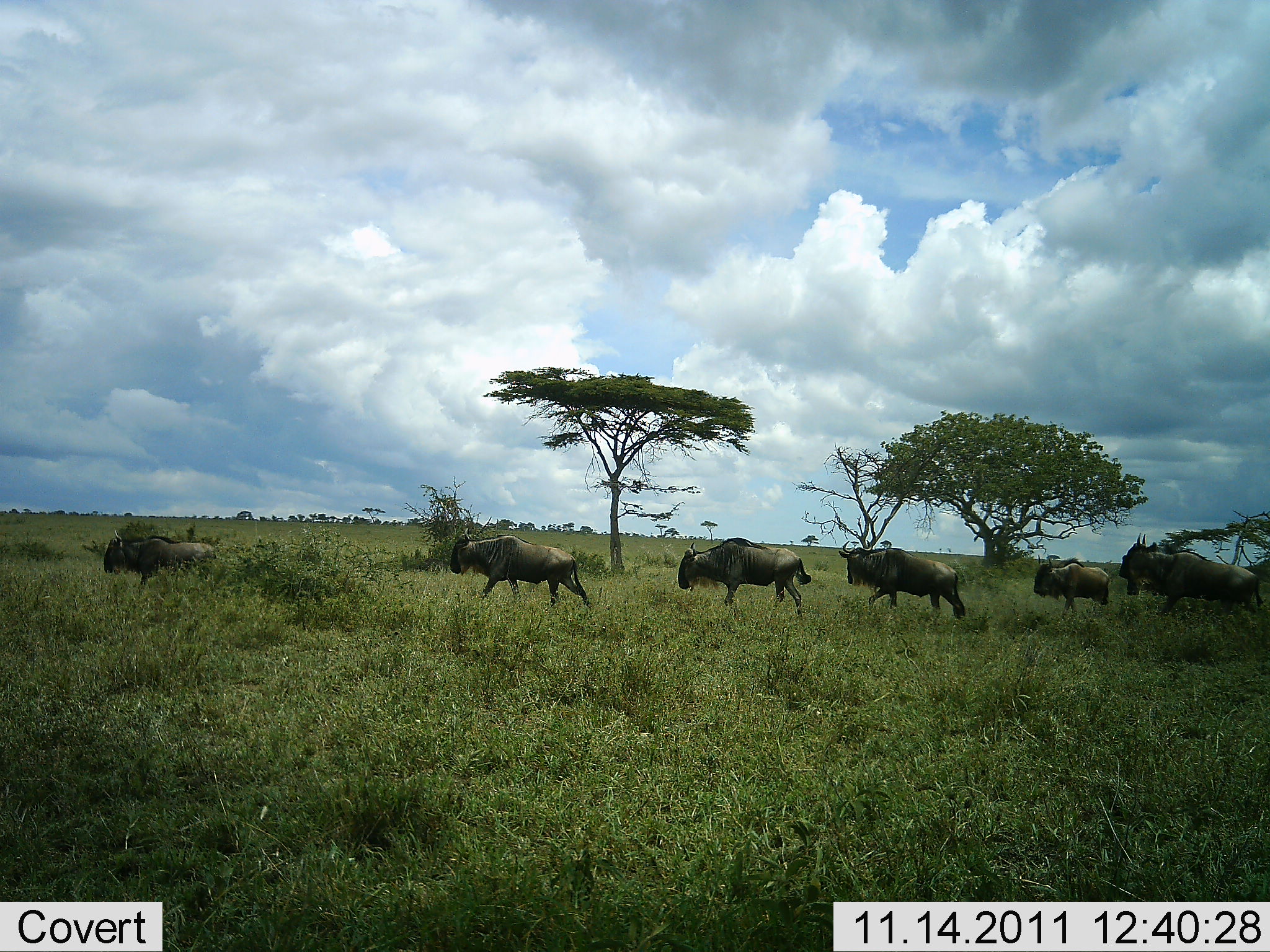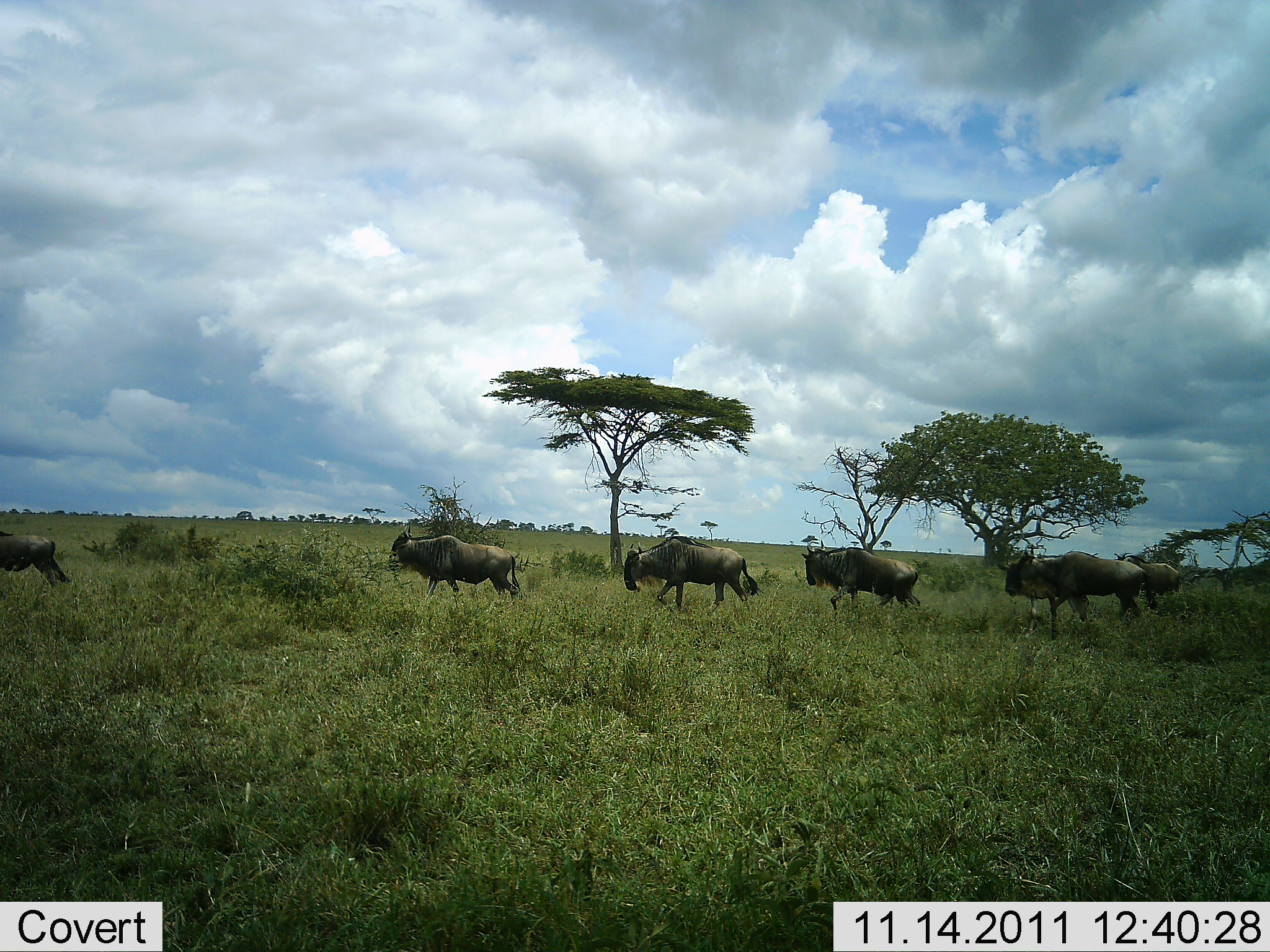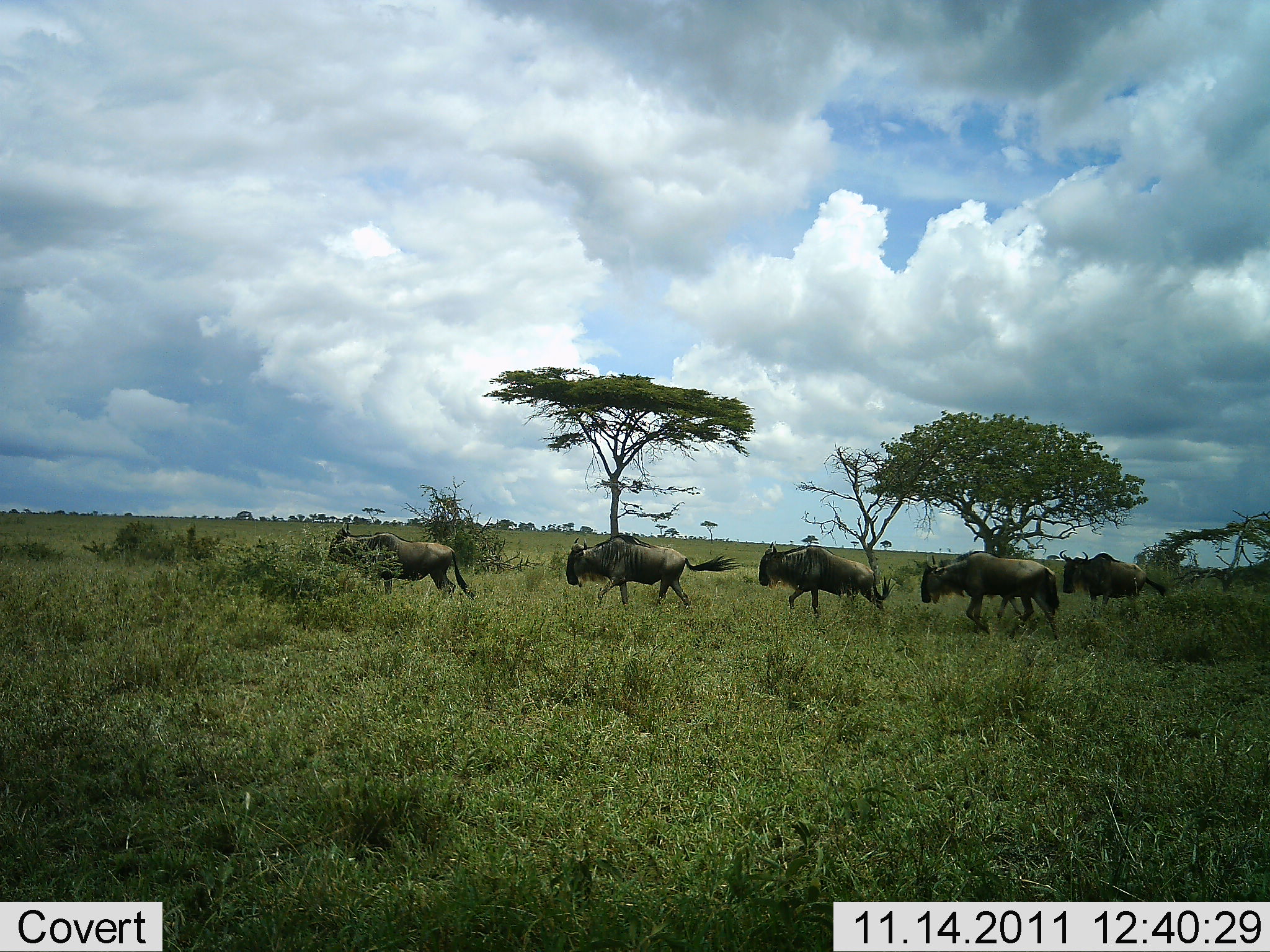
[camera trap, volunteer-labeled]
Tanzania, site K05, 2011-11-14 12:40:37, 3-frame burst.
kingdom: Animalia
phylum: Chordata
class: Mammalia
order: Artiodactyla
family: Bovidae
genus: Connochaetes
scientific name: Connochaetes taurinus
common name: blue wildebeest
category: wildebeest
Wildebeest (blue wildebeest) (Connochaetes taurinus), count 6. Behavior (volunteer vote fractions): standing 8%, resting 0%, moving 100%, interacting 0%. Young present (vote fraction): 0%. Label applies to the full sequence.